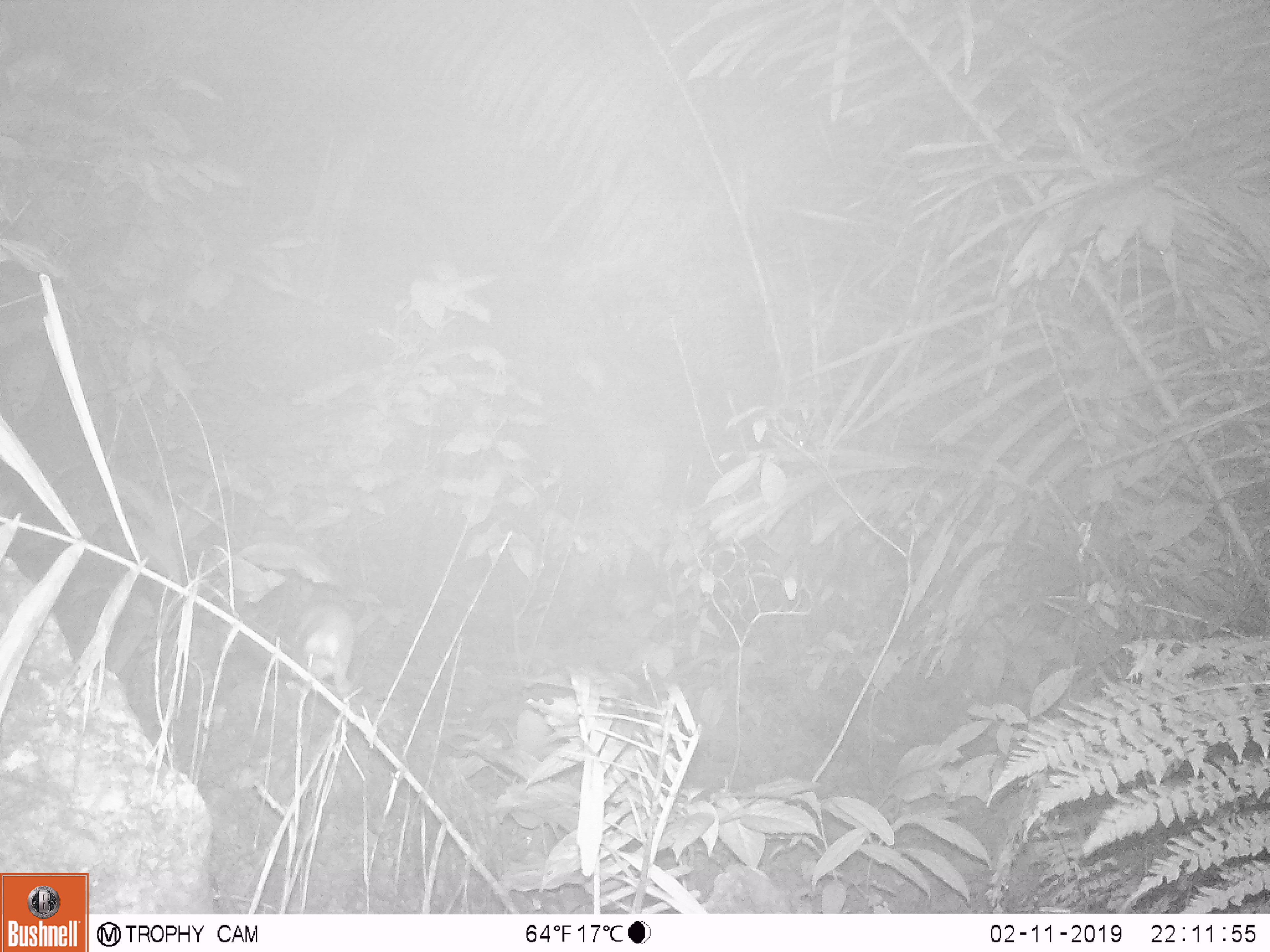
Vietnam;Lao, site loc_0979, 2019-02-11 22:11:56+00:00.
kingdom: Animalia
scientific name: Animalia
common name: animal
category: unidentified animal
Unidentified animal (animal) (Animalia). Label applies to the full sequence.